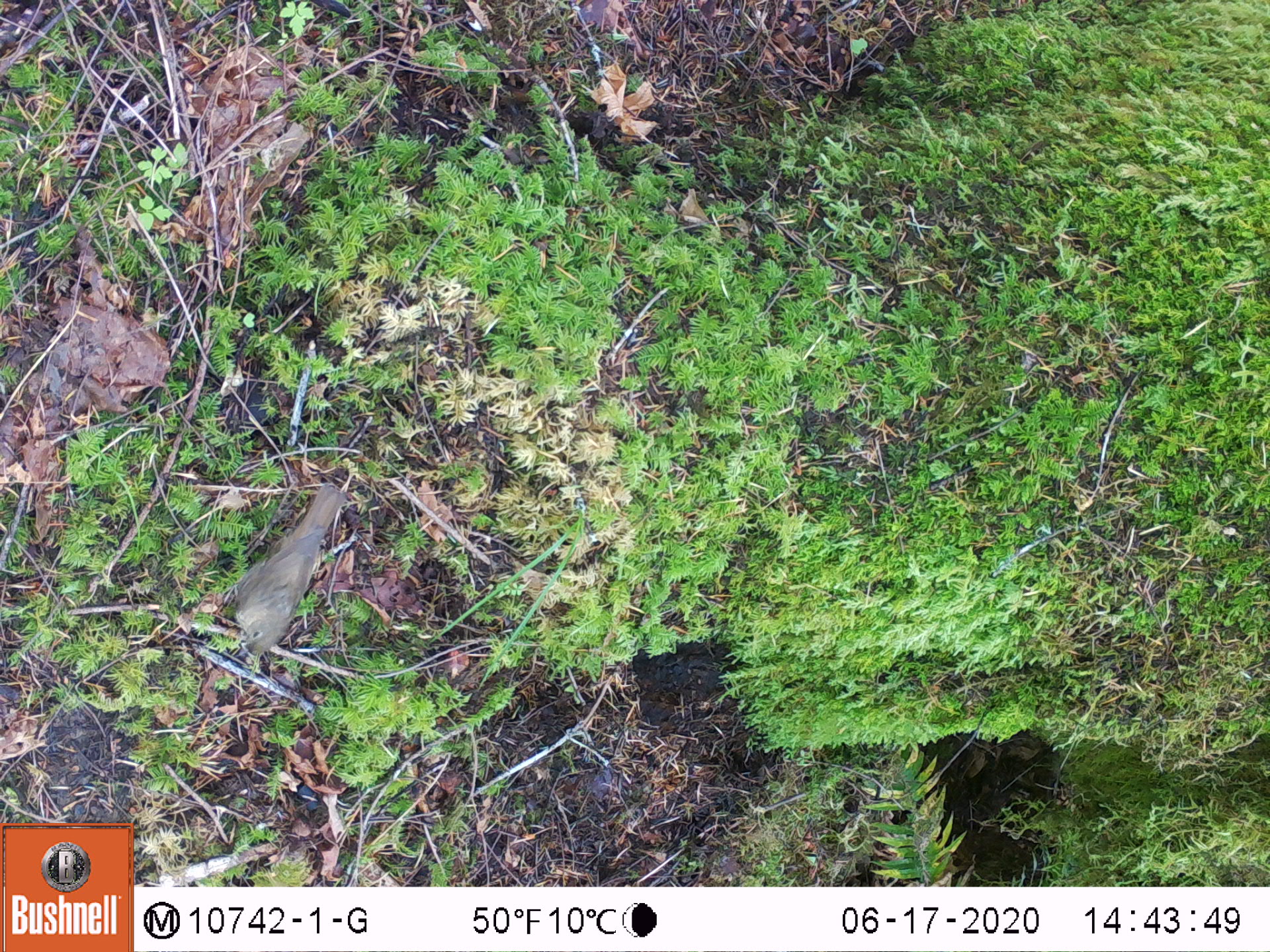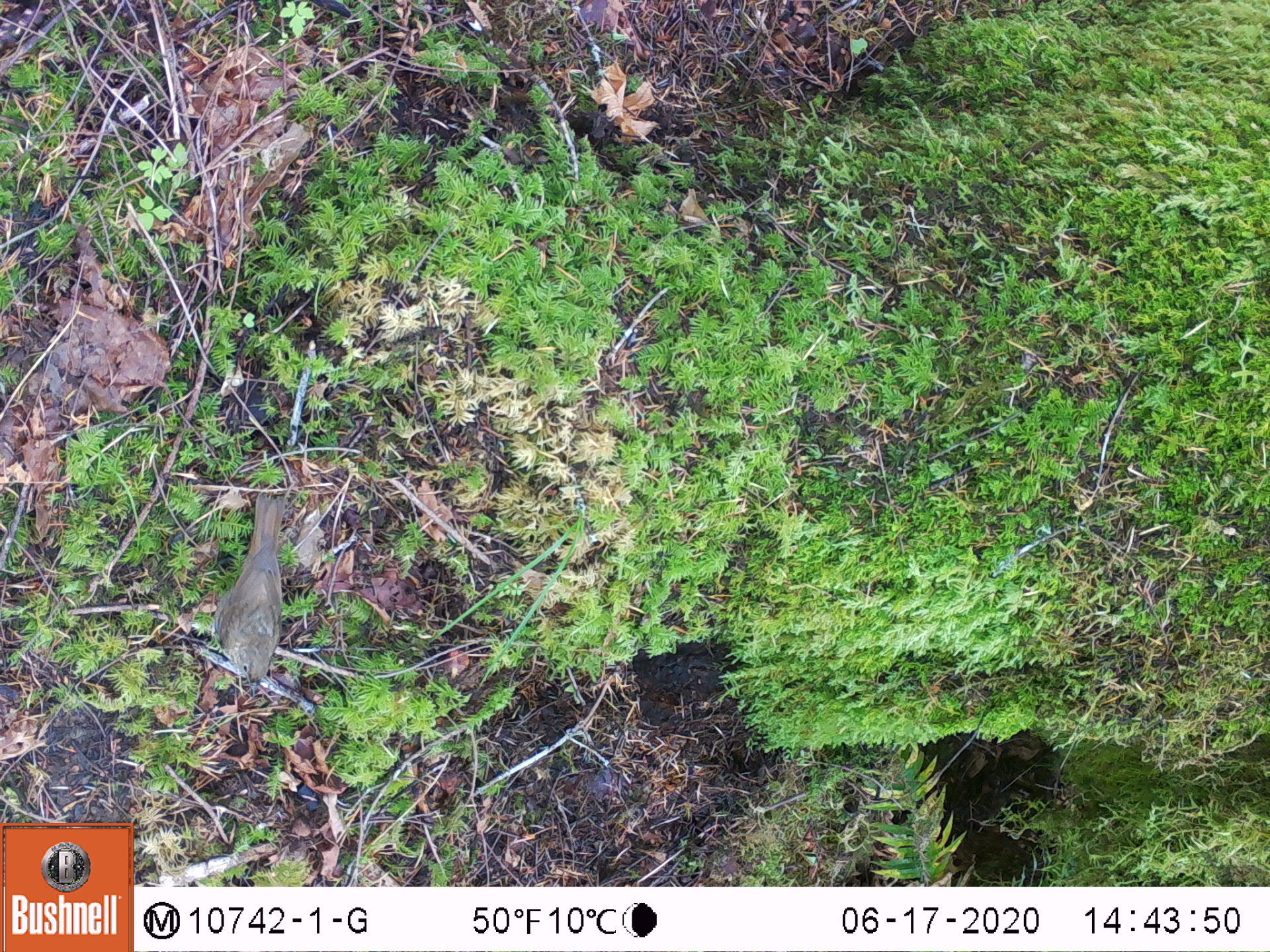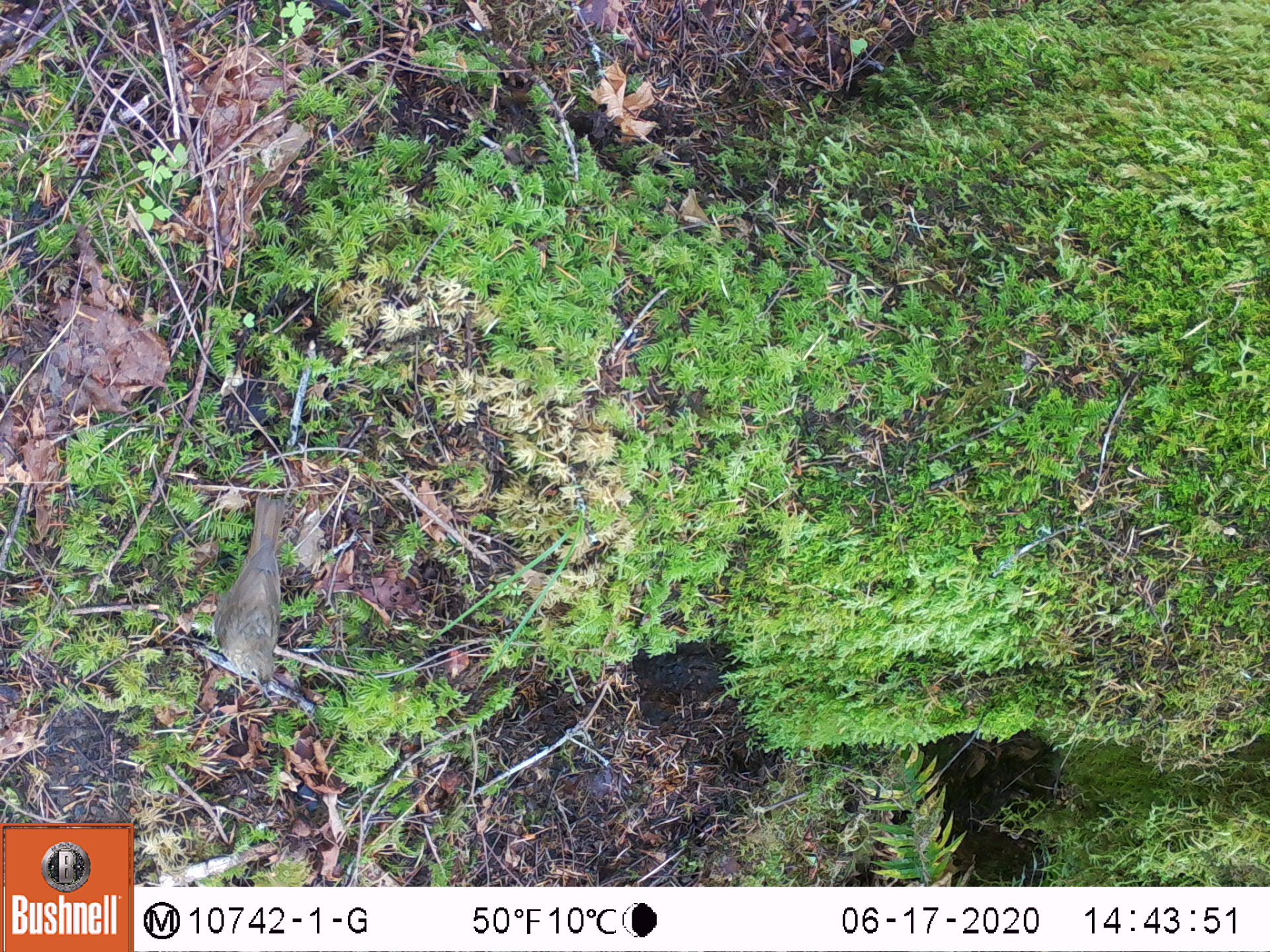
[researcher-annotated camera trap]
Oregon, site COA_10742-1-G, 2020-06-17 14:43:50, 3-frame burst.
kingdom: Animalia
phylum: Chordata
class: Aves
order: Passeriformes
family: Turdidae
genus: Catharus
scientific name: Catharus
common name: brown thrushes and nightingale-thrushes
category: catharus species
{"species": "catharus species (brown thrushes and nightingale-thrushes) (Catharus)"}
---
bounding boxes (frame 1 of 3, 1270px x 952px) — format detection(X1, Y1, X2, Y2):
catharus species: detection(228, 482, 343, 657)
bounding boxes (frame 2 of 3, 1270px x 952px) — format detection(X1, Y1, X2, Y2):
catharus species: detection(212, 492, 287, 688)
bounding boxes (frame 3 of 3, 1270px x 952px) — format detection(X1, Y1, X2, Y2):
catharus species: detection(210, 492, 287, 698)